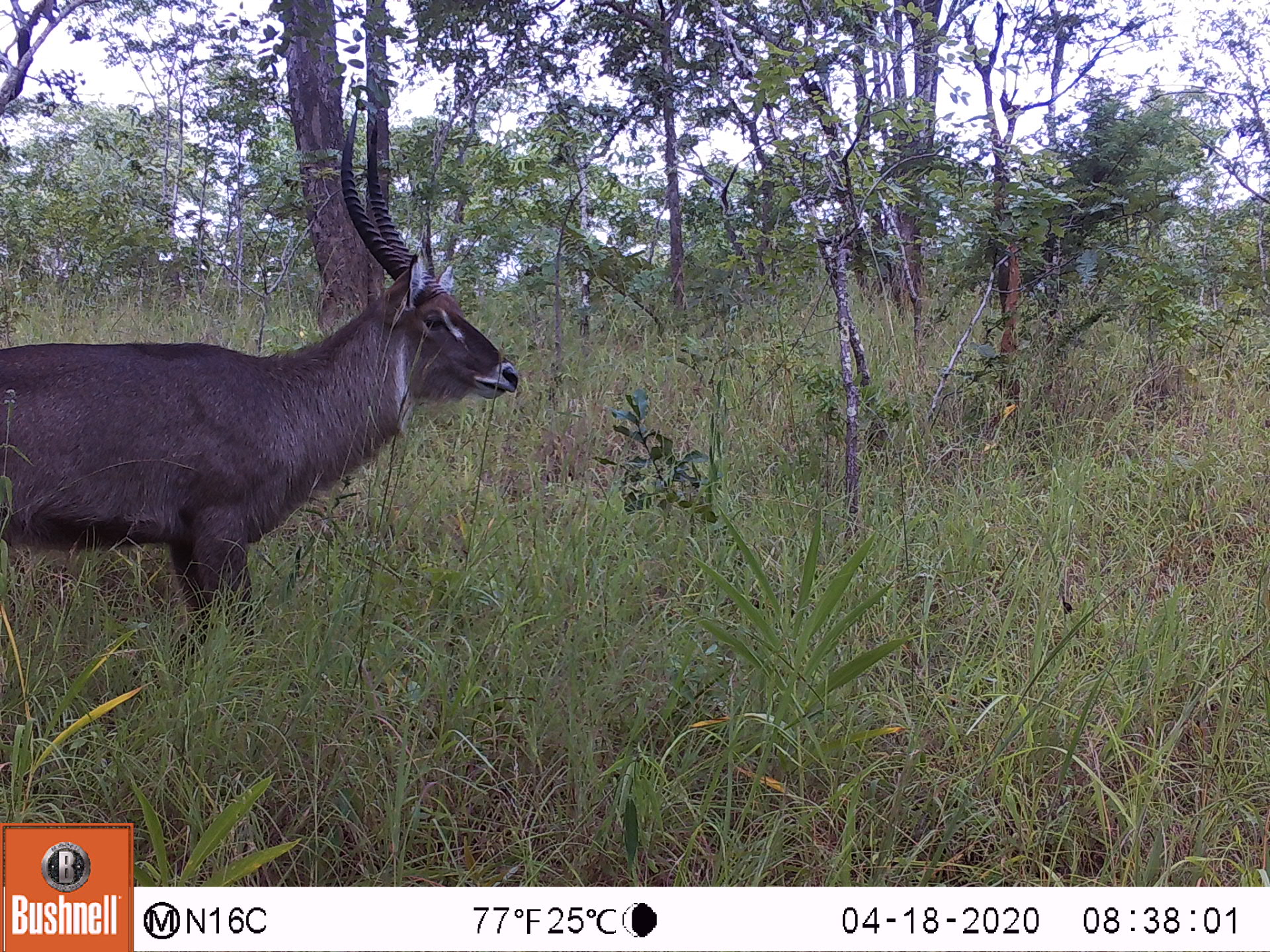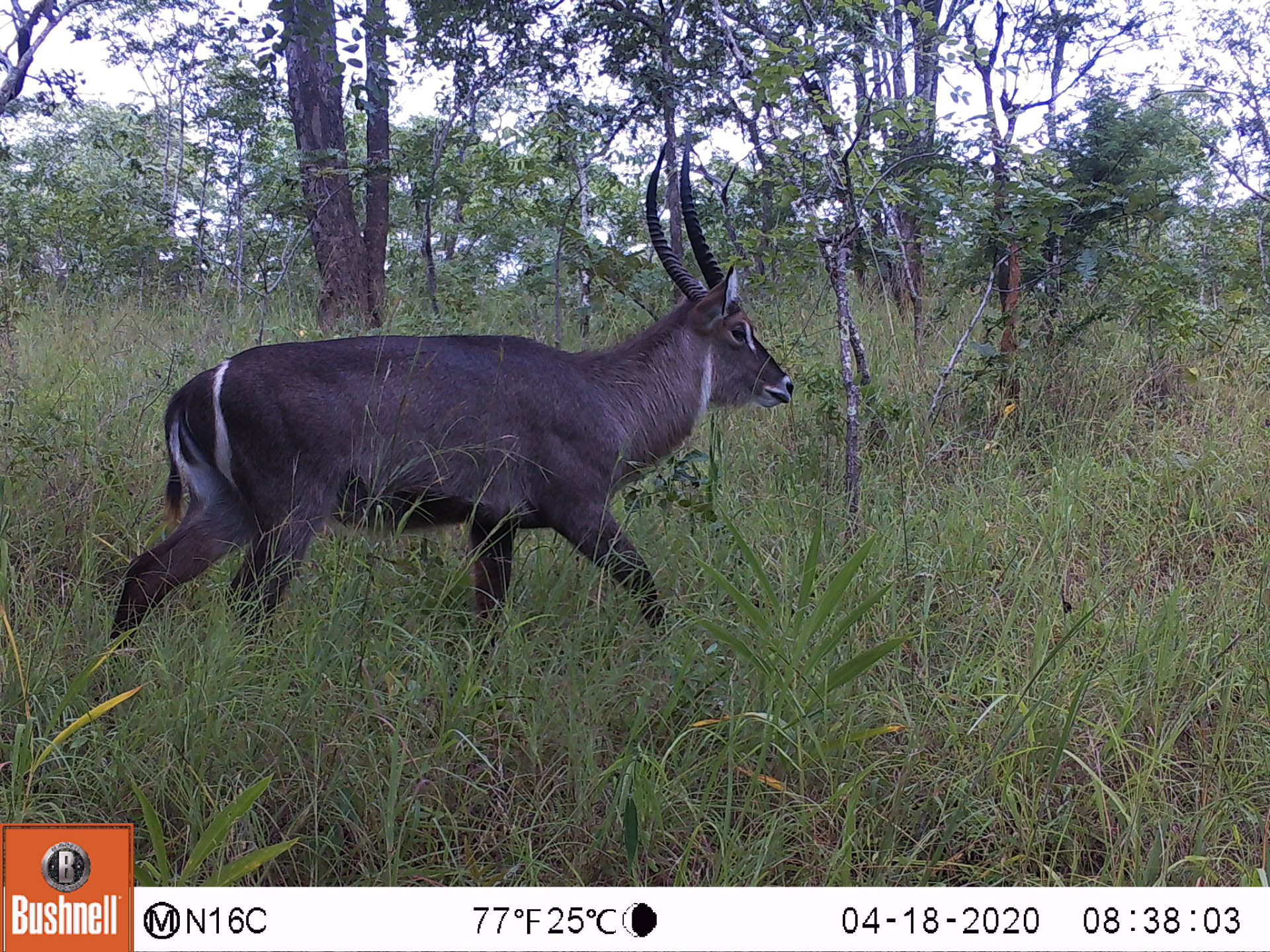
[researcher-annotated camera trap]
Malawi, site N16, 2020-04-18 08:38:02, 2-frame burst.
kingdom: Animalia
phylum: Chordata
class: Mammalia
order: Artiodactyla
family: Bovidae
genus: Kobus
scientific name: Kobus ellipsiprymnus ellipsiprymnus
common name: common waterbuck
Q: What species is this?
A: Common waterbuck (Kobus ellipsiprymnus ellipsiprymnus).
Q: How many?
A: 1.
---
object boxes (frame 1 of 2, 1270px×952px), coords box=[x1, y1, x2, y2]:
common waterbuck: box=[0, 104, 523, 656]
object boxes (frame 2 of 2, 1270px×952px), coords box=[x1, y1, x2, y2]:
common waterbuck: box=[103, 144, 792, 651]